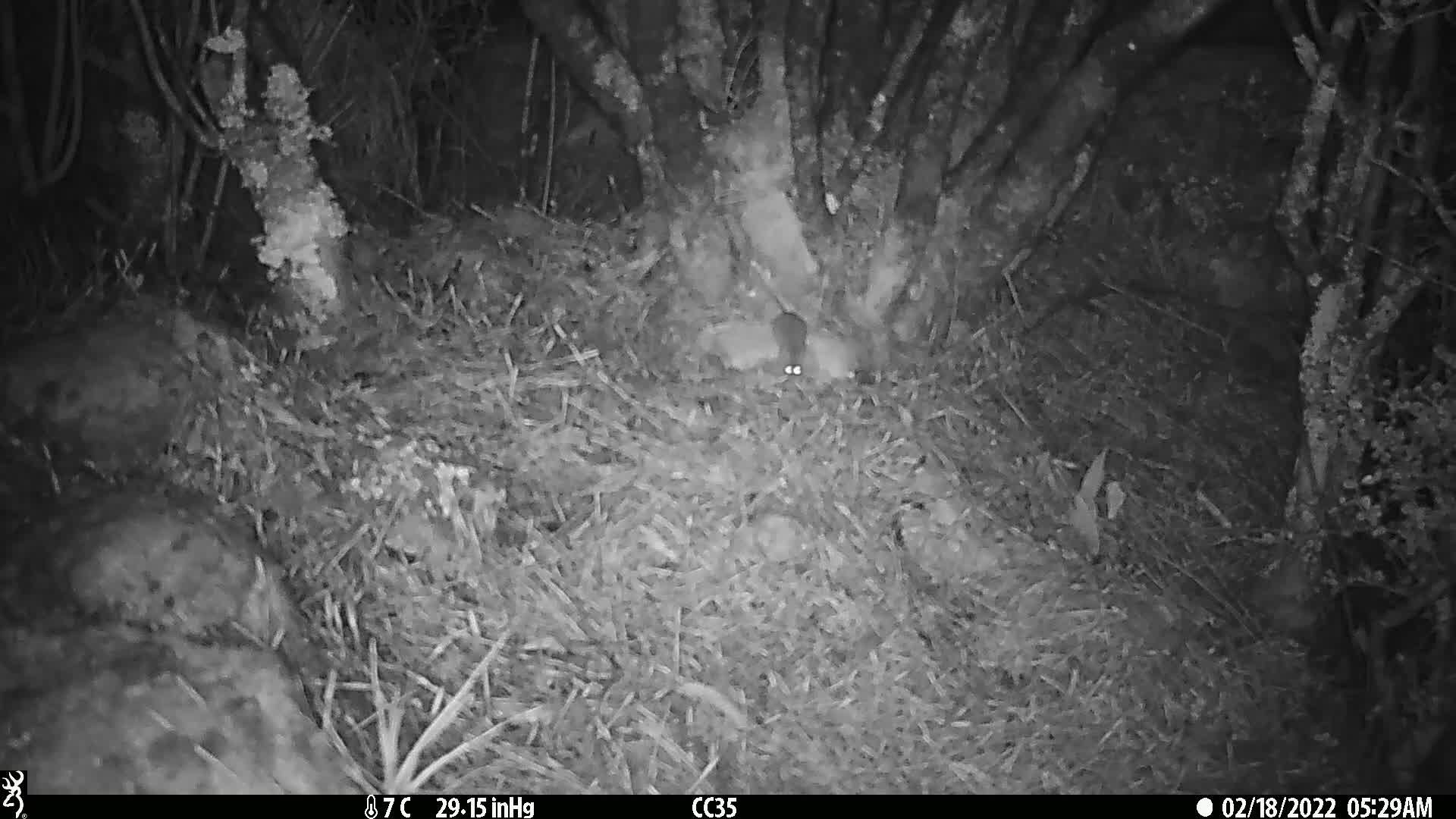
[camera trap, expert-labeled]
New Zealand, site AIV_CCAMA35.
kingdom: Animalia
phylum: Chordata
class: Mammalia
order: Rodentia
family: Muridae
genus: Mus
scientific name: Mus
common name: mouse